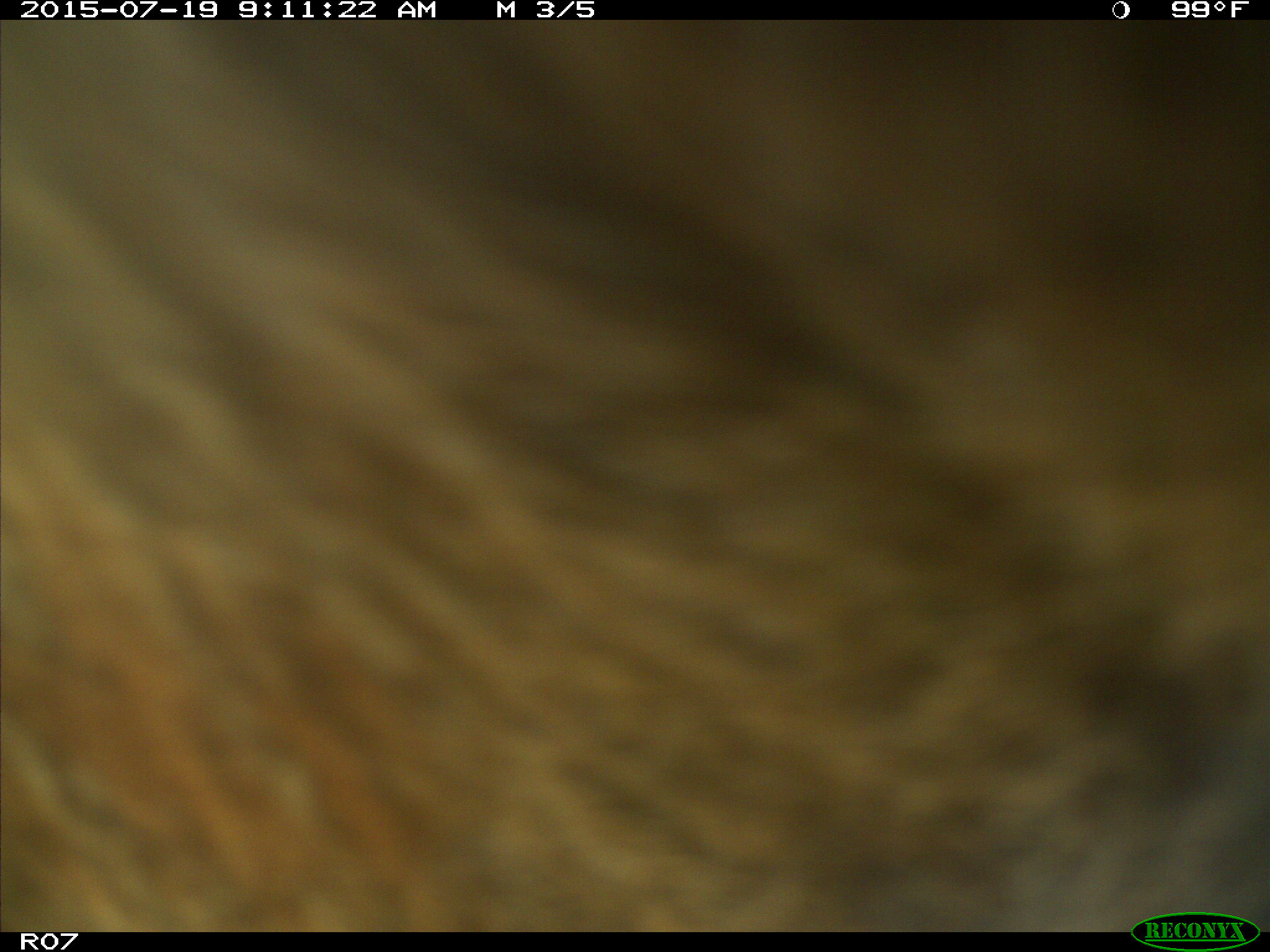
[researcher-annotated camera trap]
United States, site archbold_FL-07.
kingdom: Animalia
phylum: Chordata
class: Mammalia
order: Artiodactyla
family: Bovidae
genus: Bos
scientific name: Bos taurus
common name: domestic cow